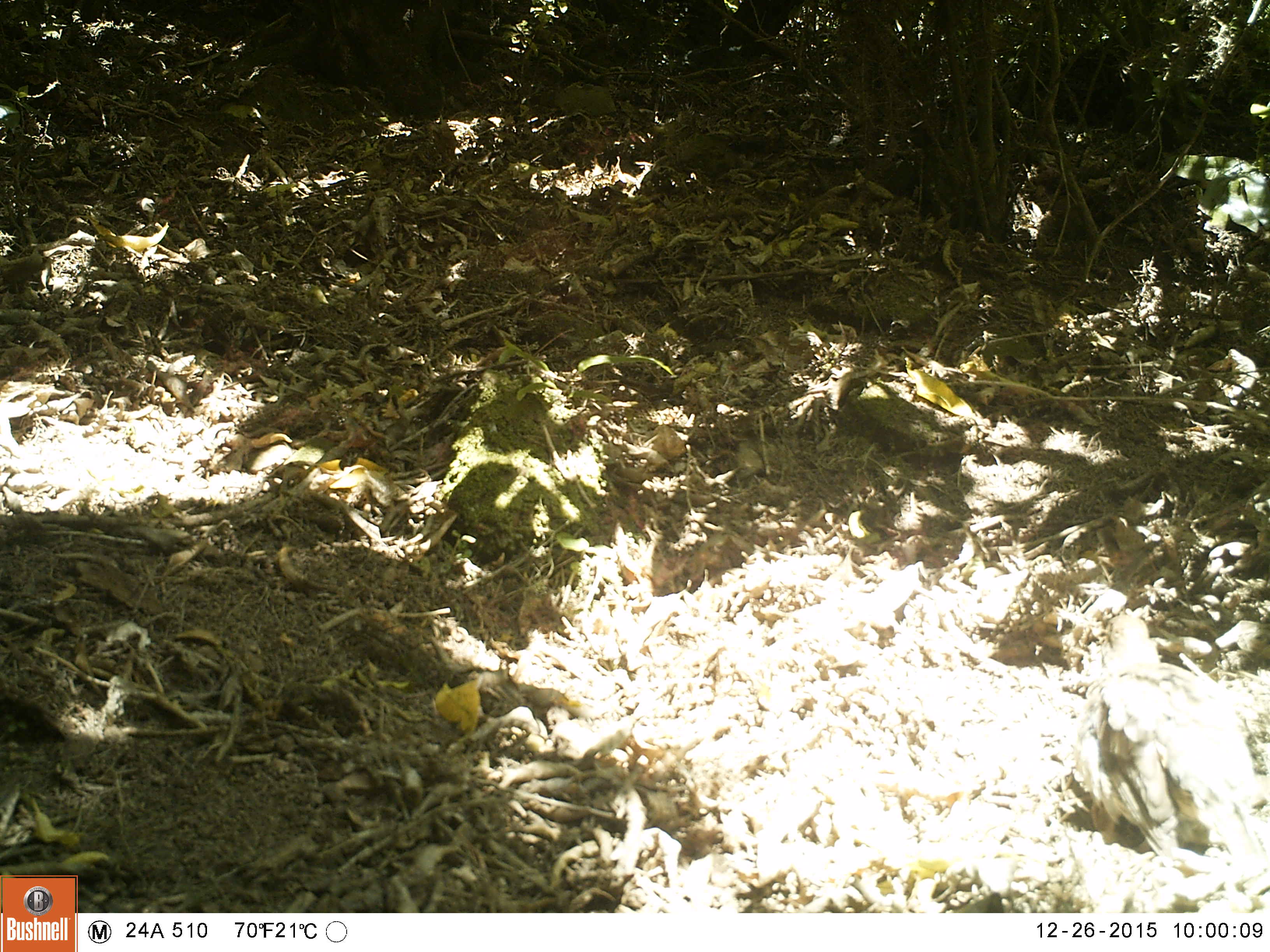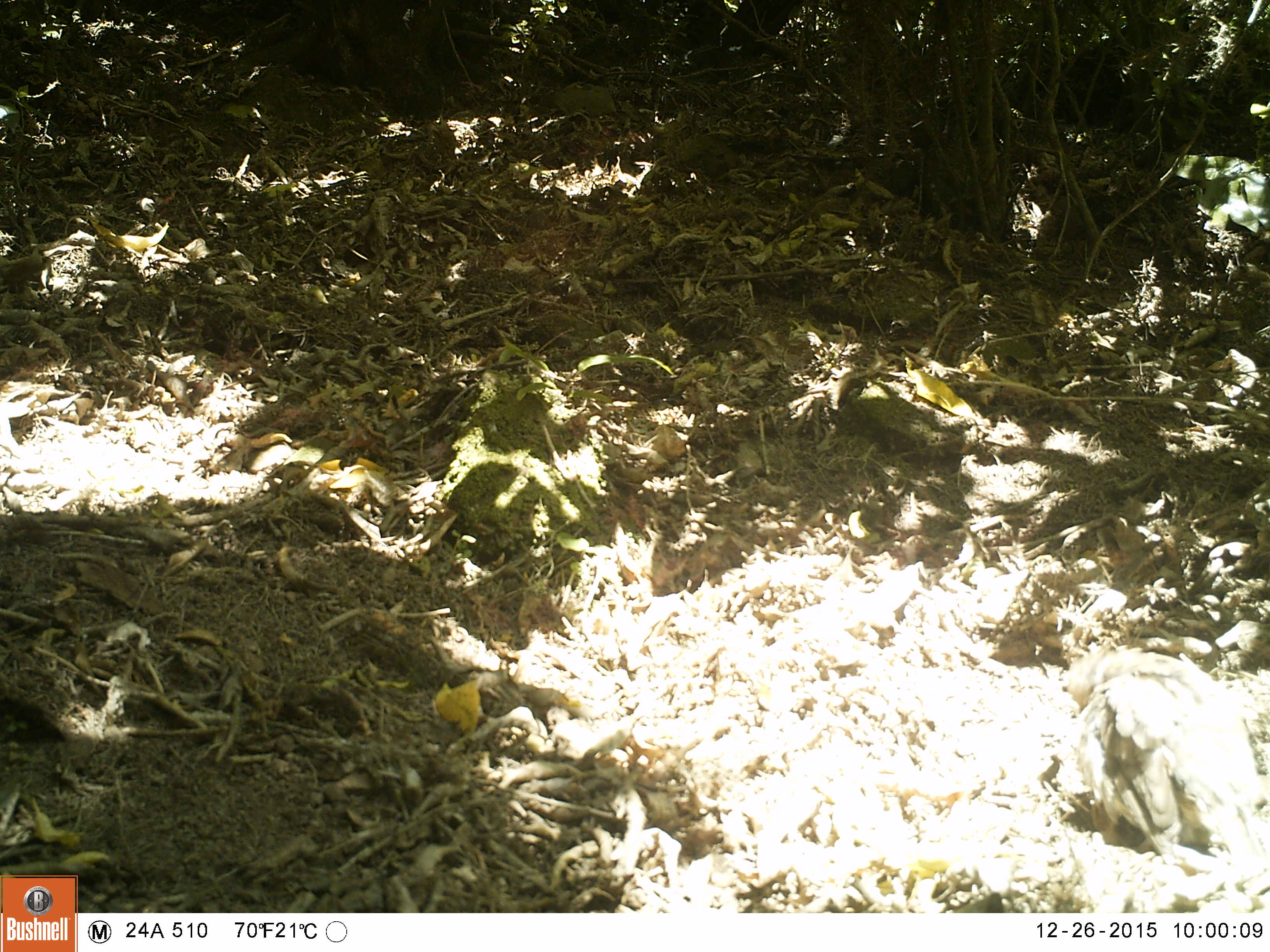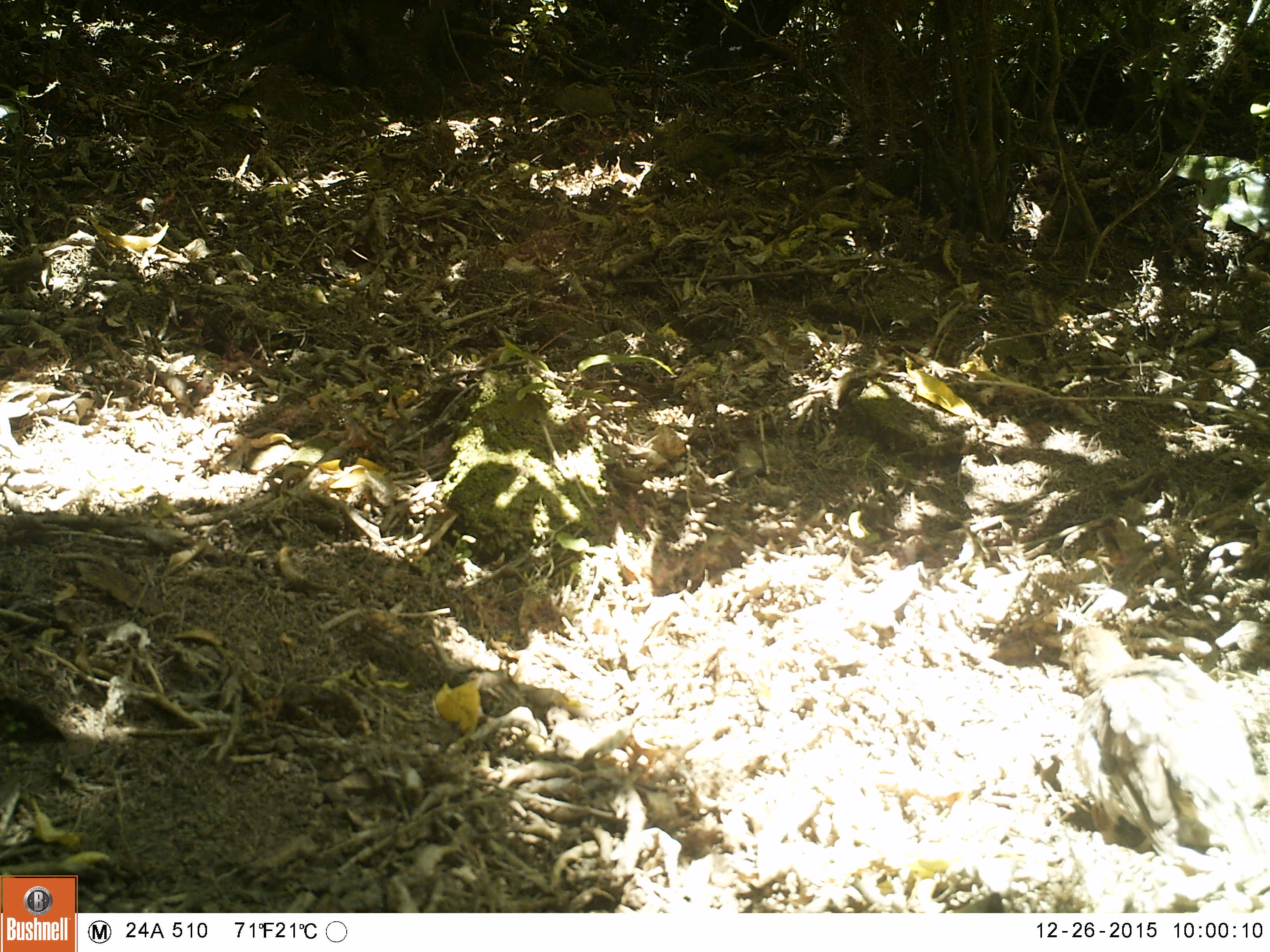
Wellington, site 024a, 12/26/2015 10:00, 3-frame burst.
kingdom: Animalia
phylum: Chordata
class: Aves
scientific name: Aves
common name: bird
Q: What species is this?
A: Bird (Aves).